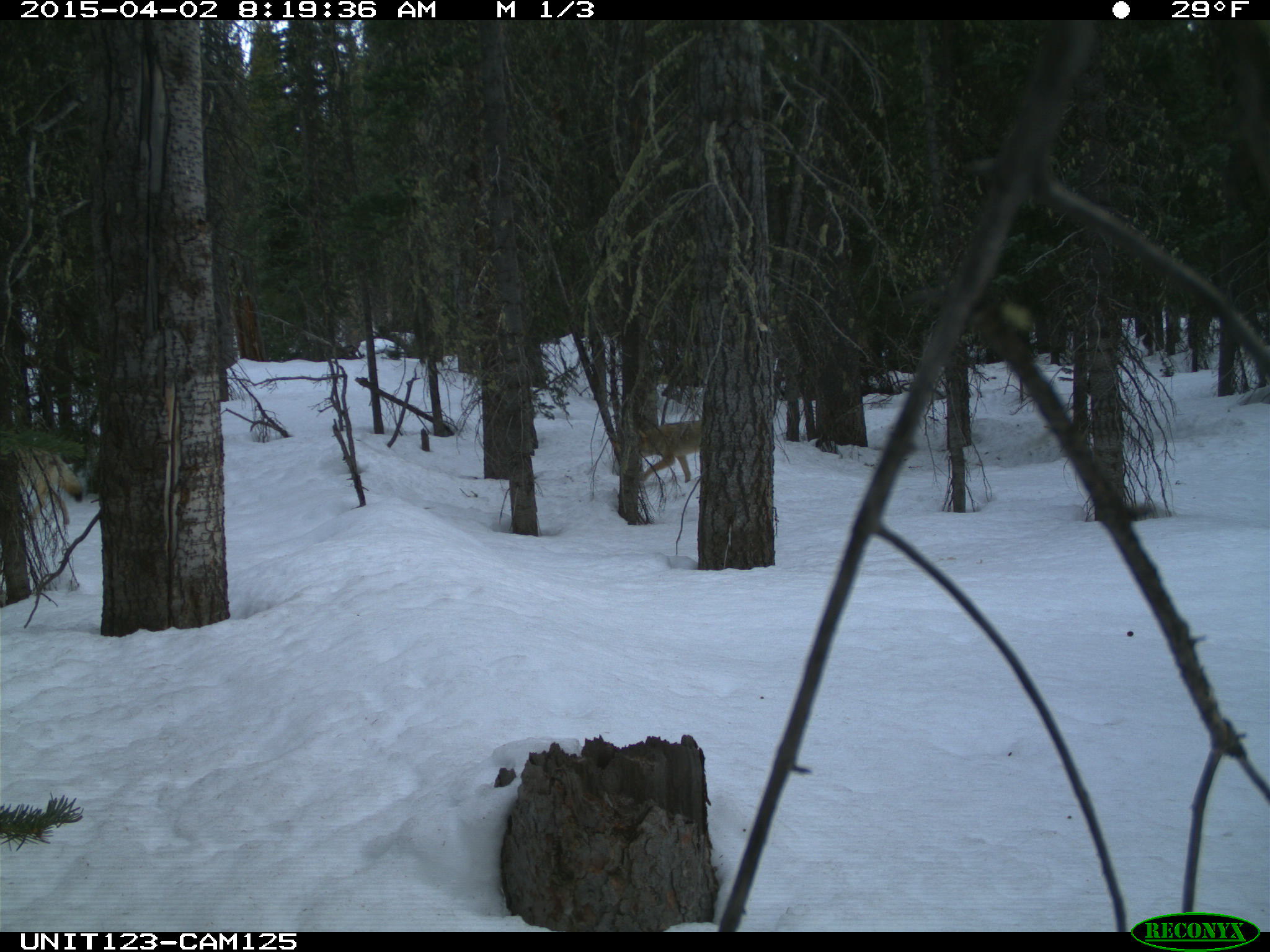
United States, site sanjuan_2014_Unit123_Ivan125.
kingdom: Animalia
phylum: Chordata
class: Mammalia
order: Carnivora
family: Canidae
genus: Canis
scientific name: Canis latrans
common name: coyote